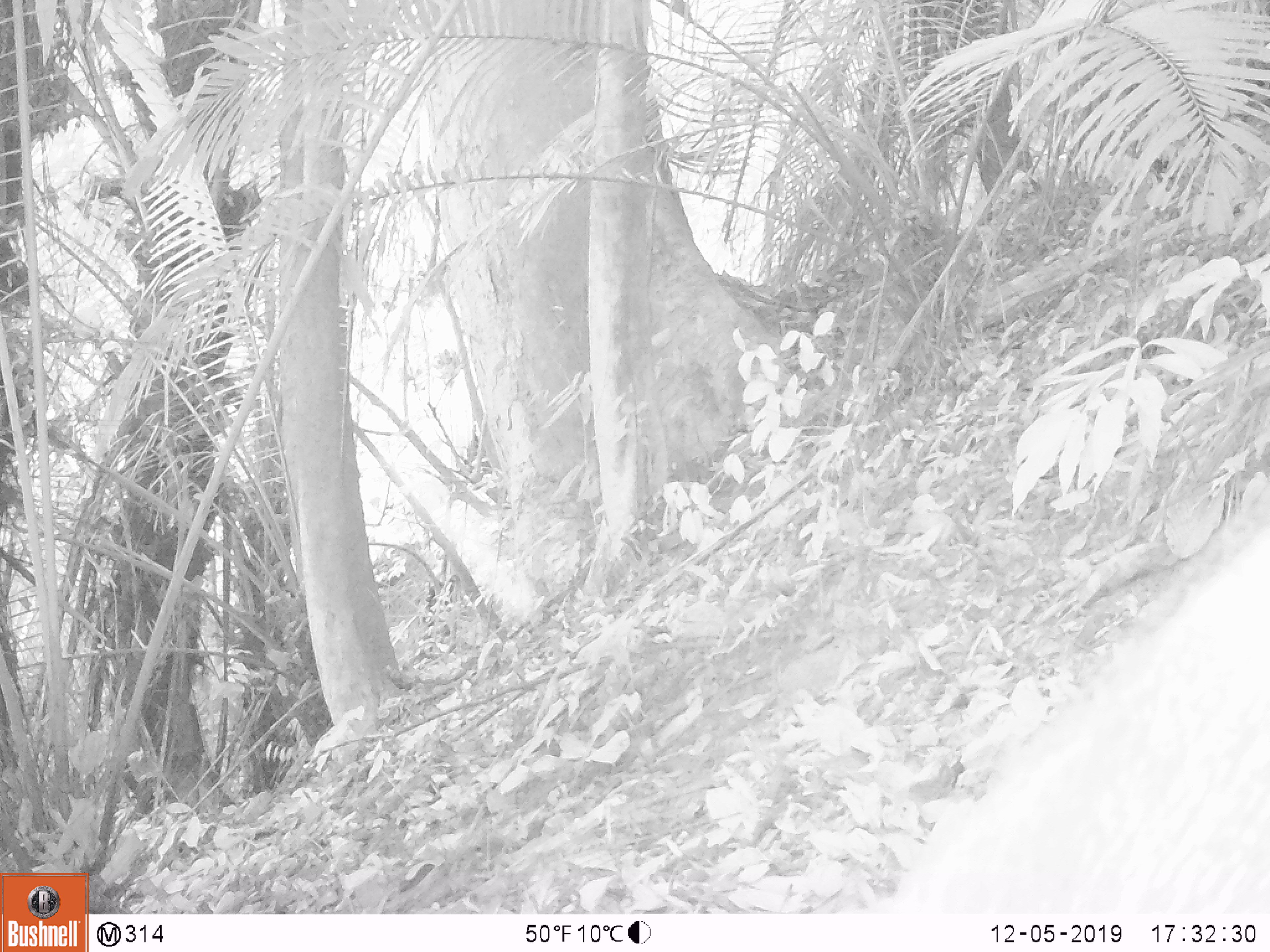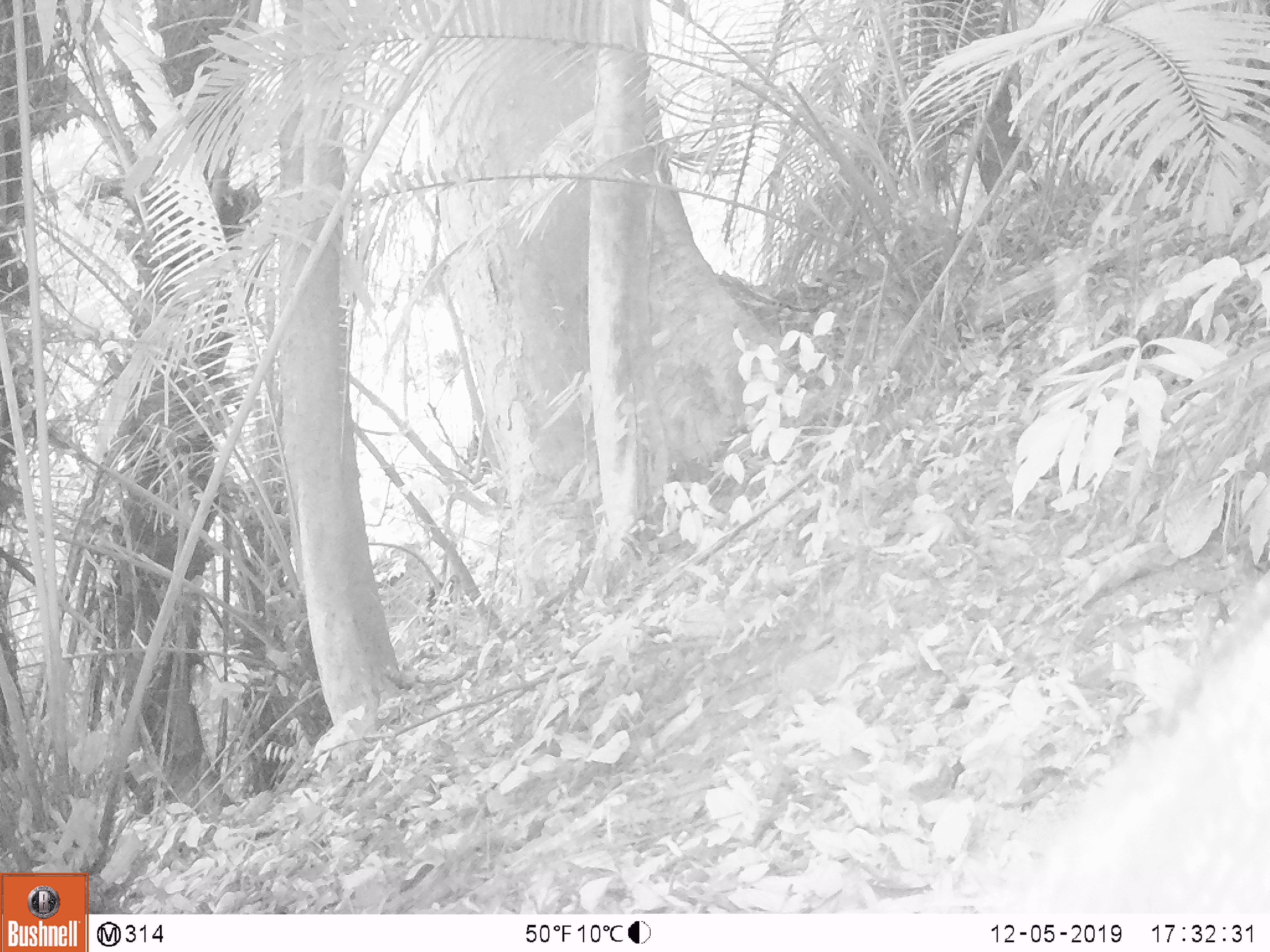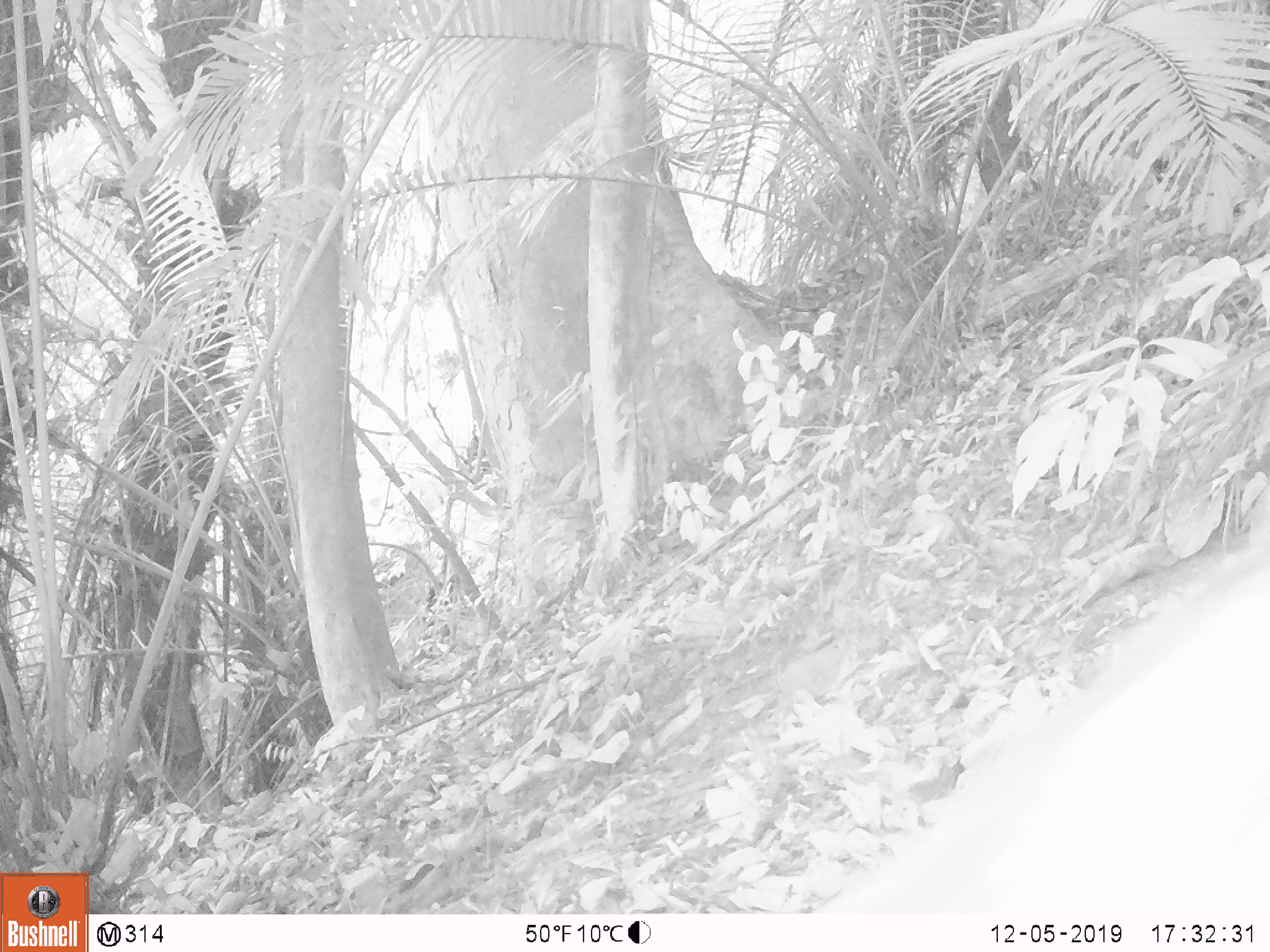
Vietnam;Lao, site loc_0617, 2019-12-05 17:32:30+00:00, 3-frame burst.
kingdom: Animalia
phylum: Chordata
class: Mammalia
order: Artiodactyla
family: Suidae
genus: Sus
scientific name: Sus scrofa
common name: eurasian wild pig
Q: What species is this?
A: Eurasian wild pig (Sus scrofa).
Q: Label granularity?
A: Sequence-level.